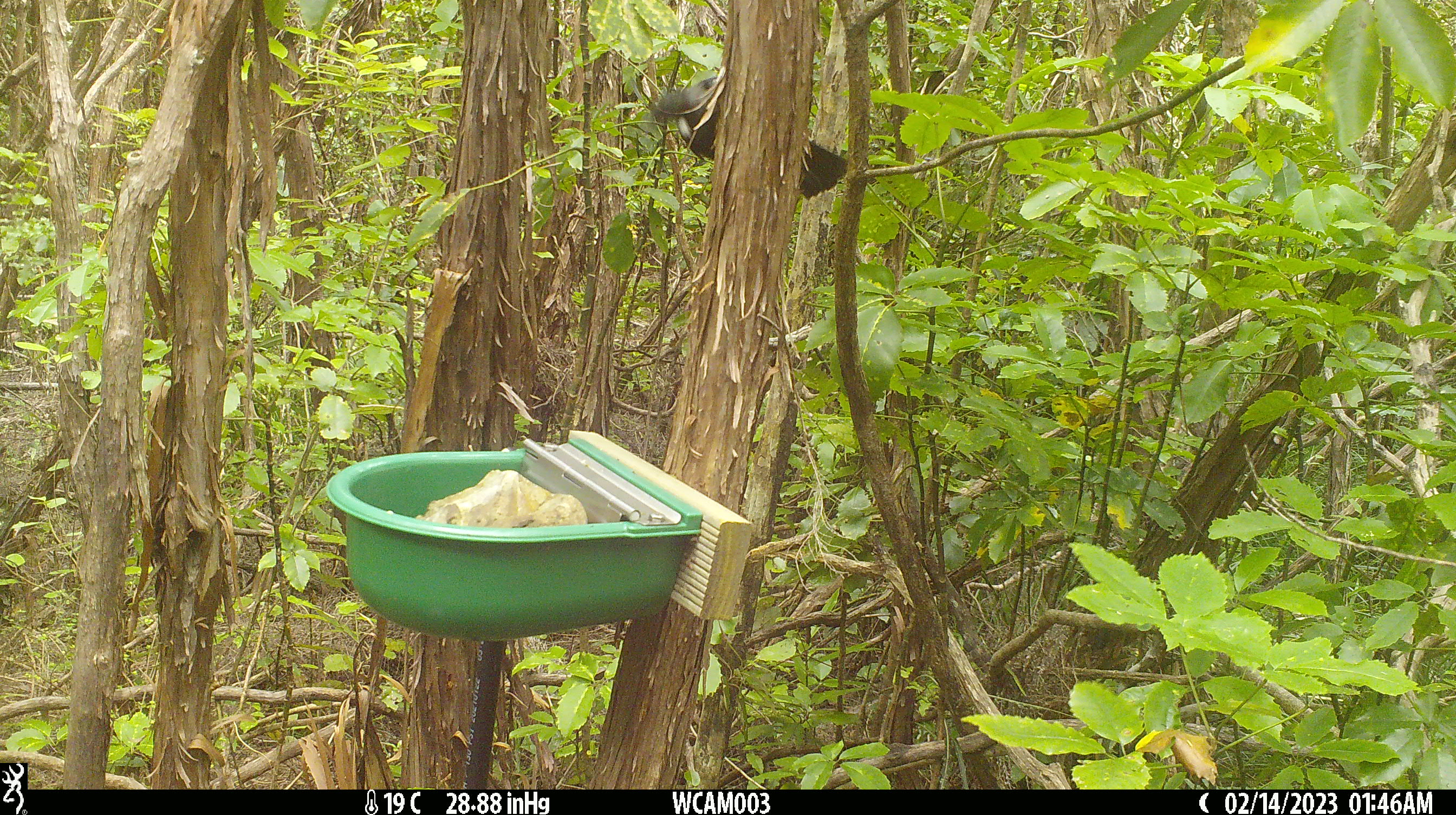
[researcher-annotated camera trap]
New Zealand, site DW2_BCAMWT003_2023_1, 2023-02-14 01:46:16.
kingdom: Animalia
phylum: Chordata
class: Aves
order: Passeriformes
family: Meliphagidae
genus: Prosthemadera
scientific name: Prosthemadera novaeseelandiae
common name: tui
Tui (Prosthemadera novaeseelandiae).